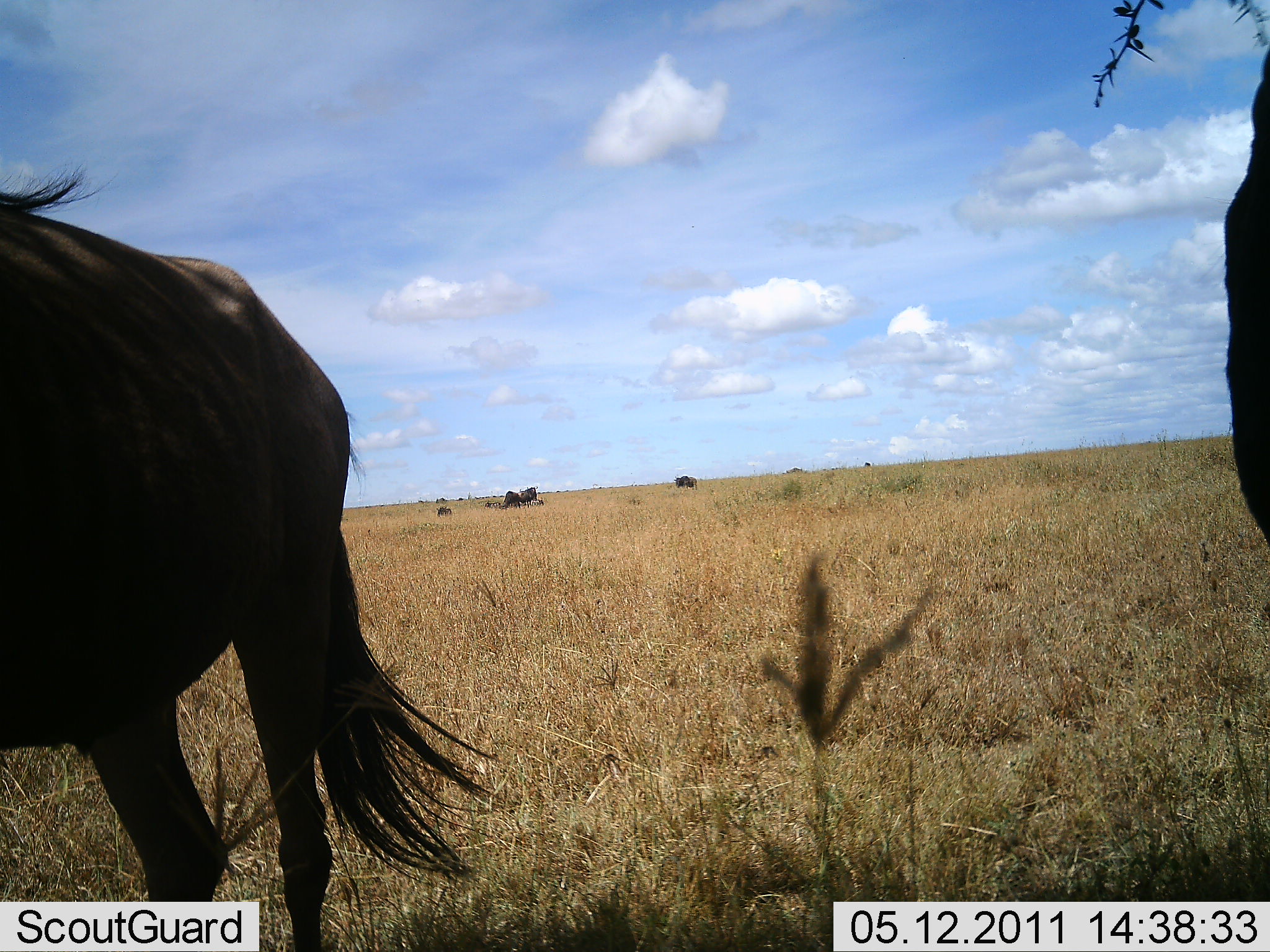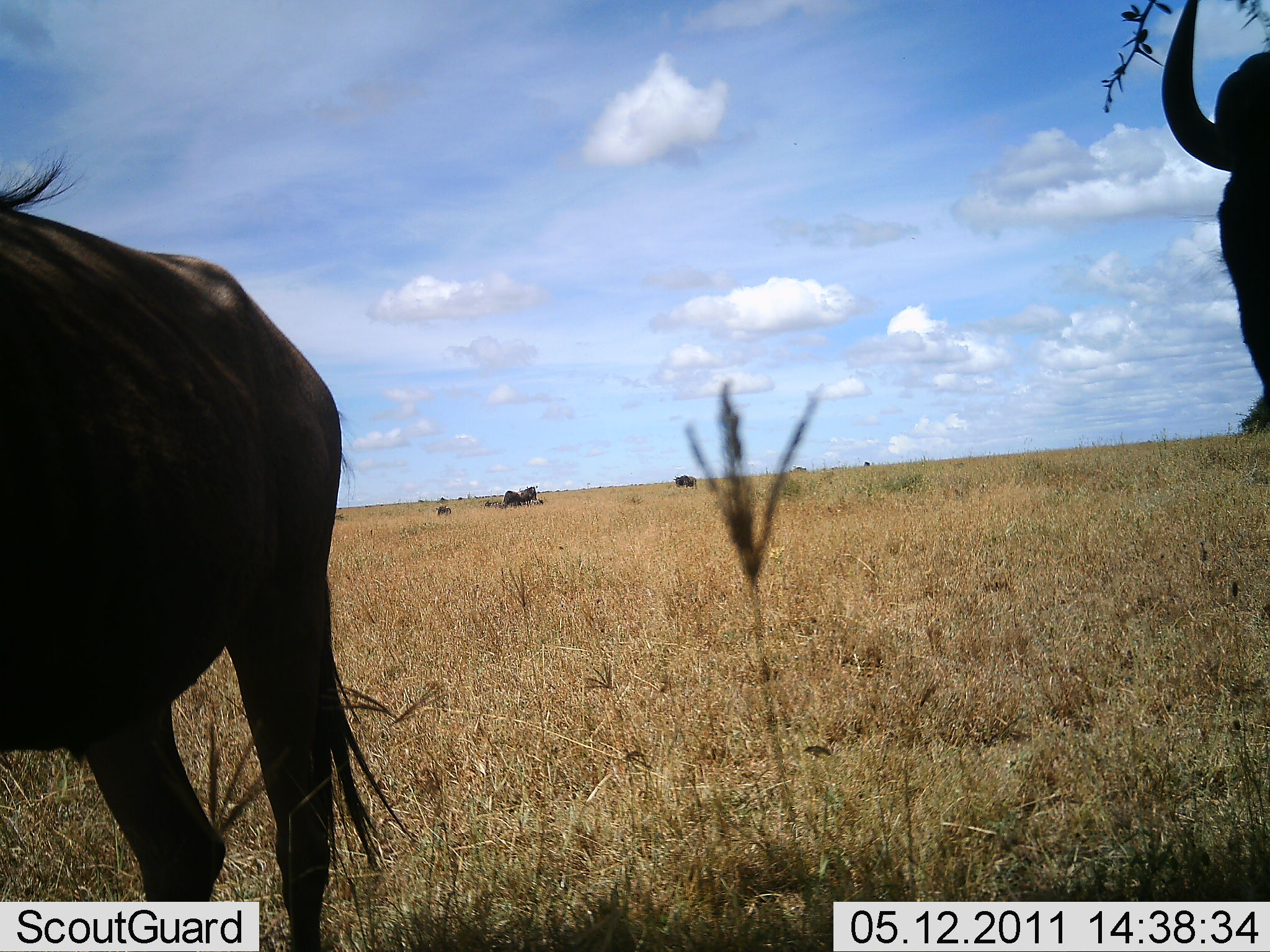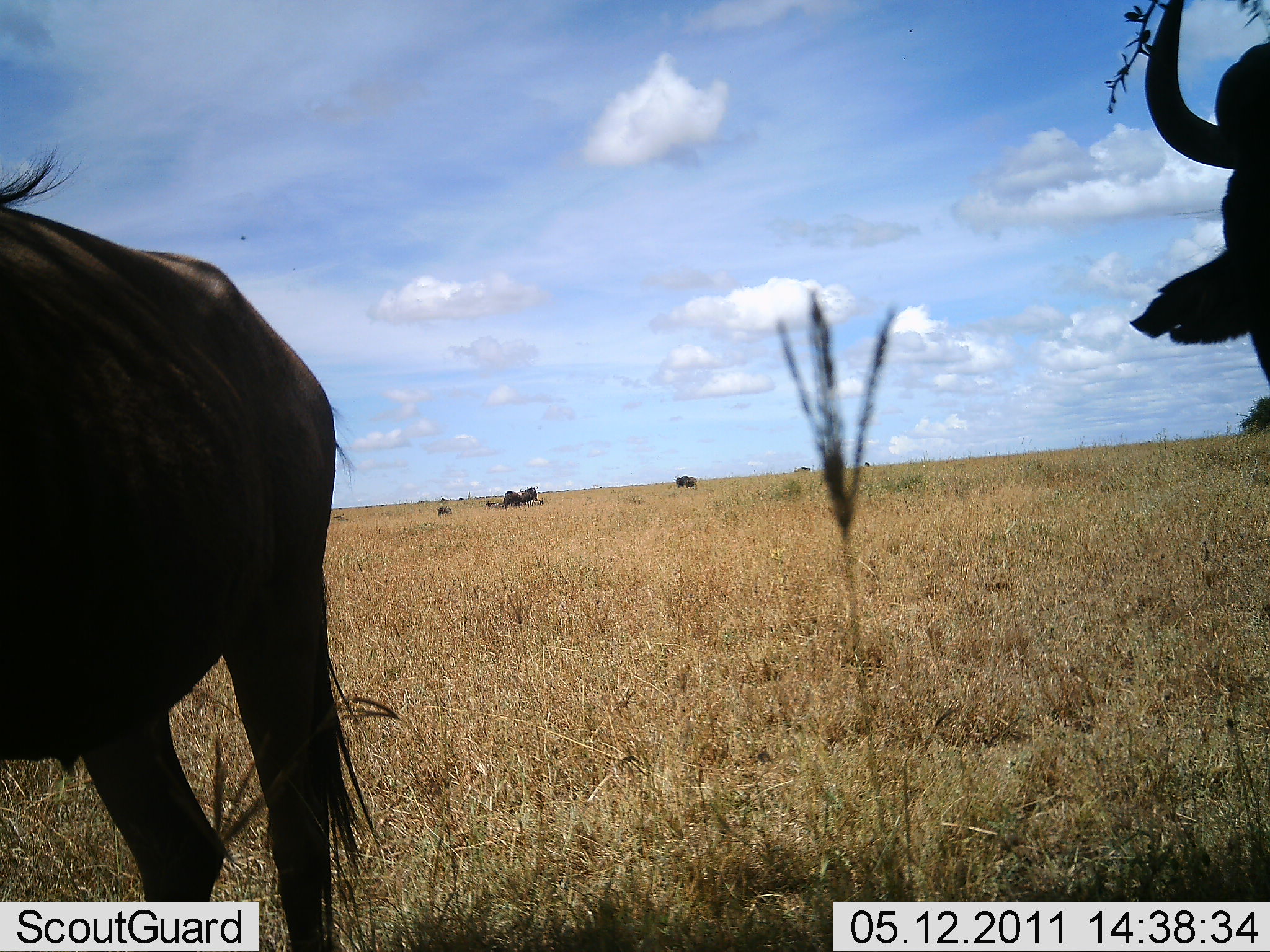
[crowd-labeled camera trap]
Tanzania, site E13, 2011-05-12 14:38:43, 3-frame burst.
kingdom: Animalia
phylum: Chordata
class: Mammalia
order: Artiodactyla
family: Bovidae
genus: Connochaetes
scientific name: Connochaetes taurinus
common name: blue wildebeest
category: wildebeest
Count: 2.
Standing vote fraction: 77%.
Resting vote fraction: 8%.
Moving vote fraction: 23%.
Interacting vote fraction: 0%.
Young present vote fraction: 0%.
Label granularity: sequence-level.